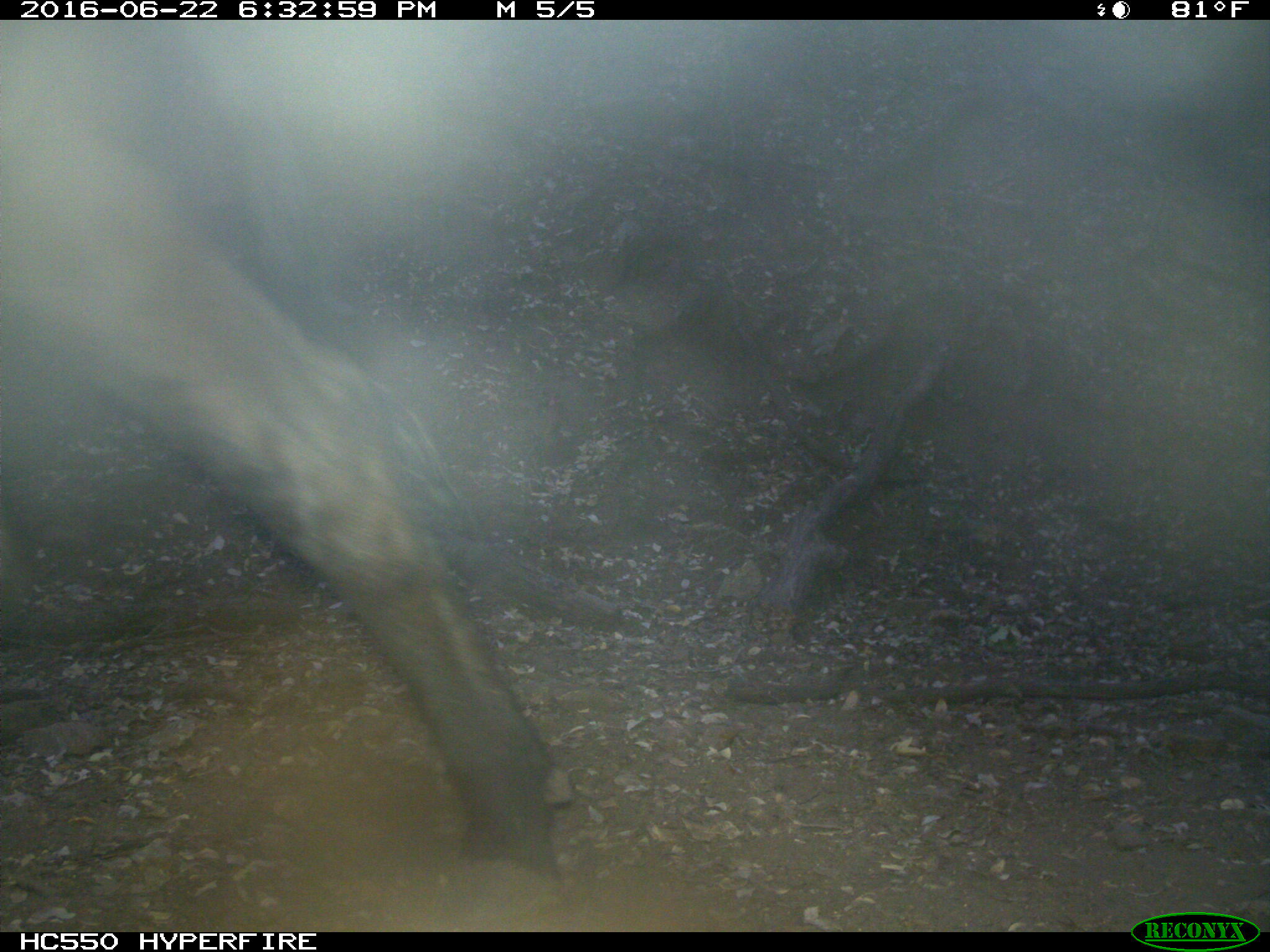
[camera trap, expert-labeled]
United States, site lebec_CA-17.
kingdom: Animalia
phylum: Chordata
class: Mammalia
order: Artiodactyla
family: Bovidae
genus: Bos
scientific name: Bos taurus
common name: domestic cow